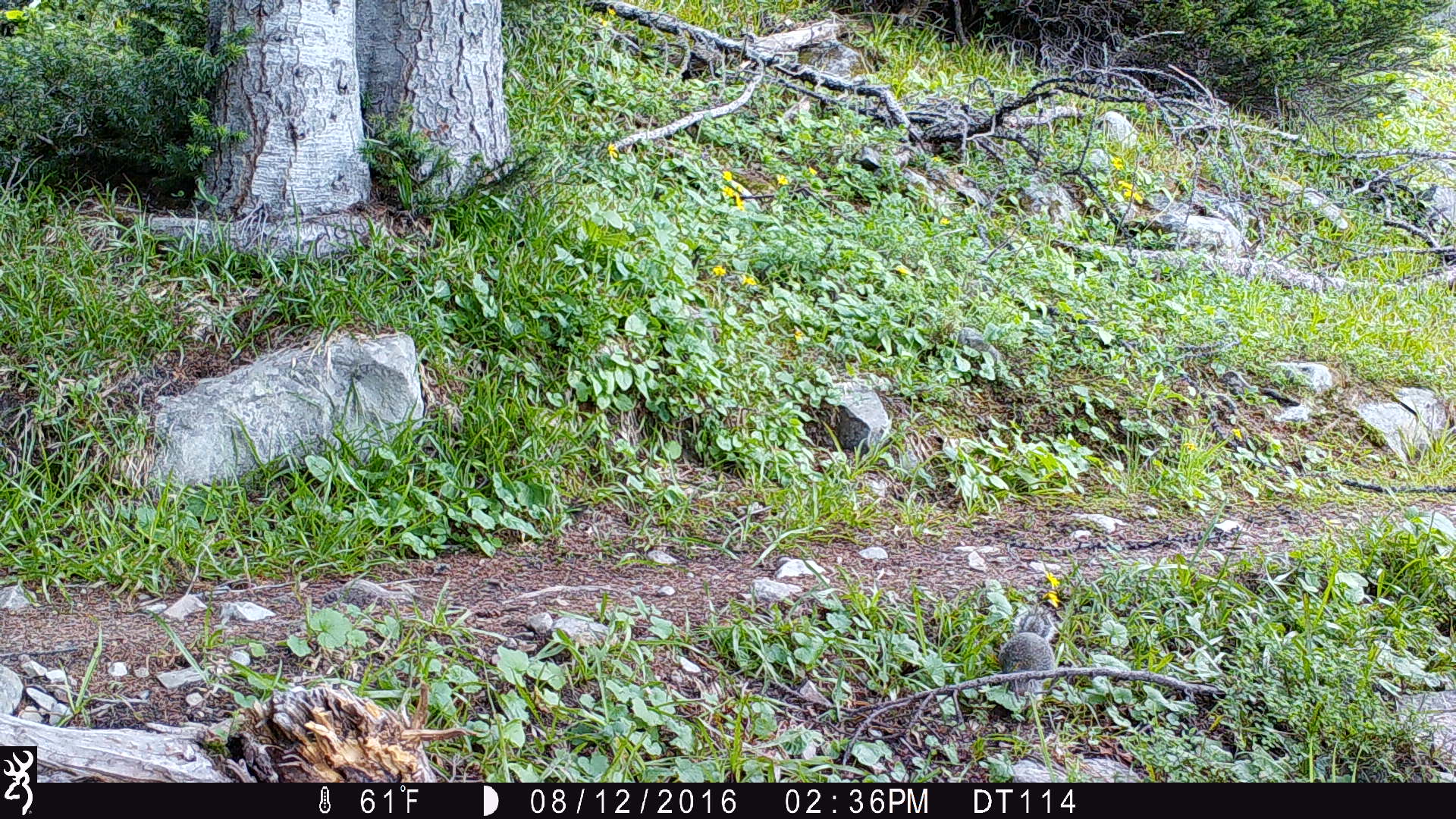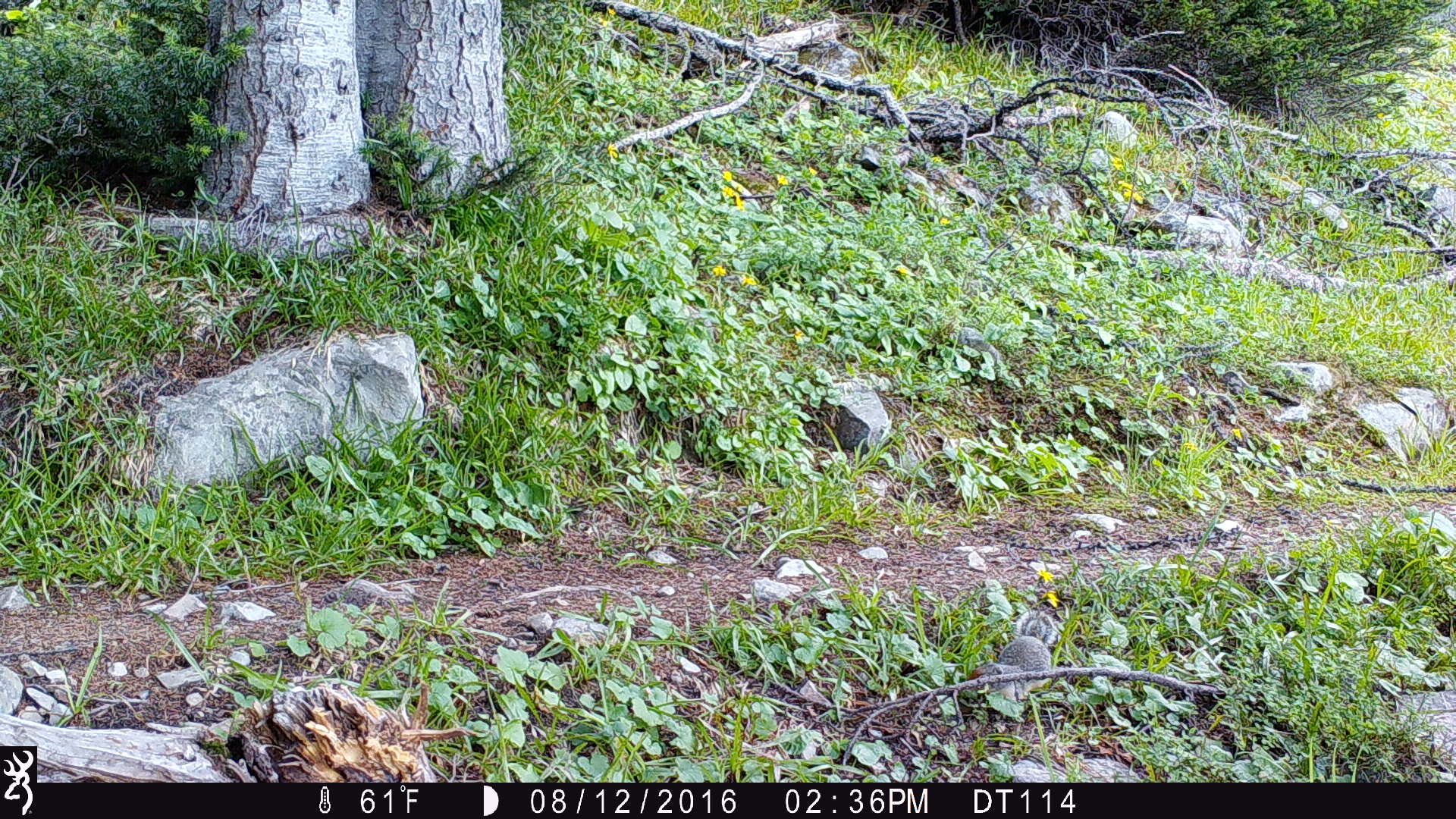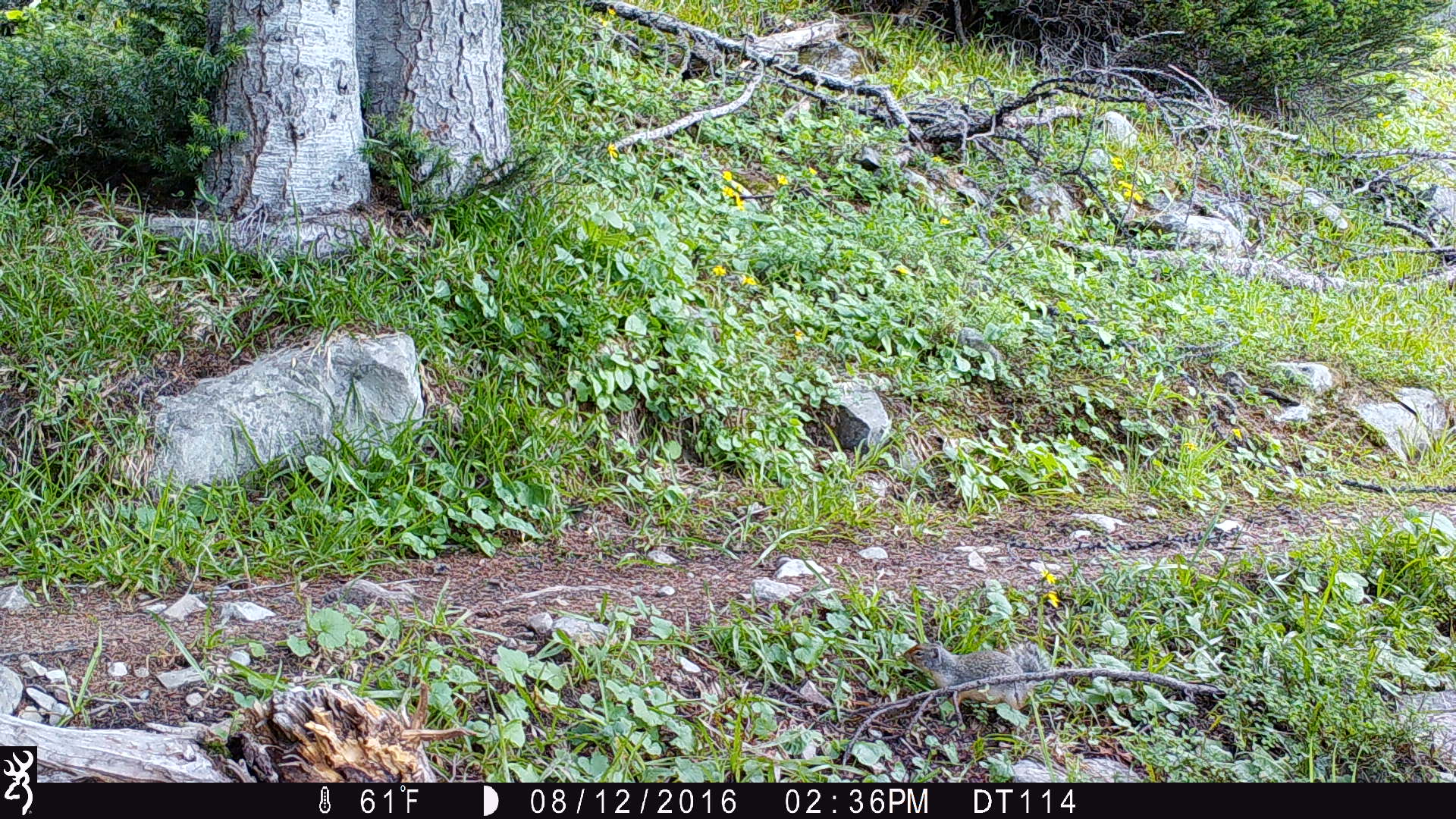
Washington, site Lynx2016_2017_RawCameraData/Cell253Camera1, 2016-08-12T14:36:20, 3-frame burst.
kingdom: Animalia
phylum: Chordata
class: Mammalia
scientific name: Mammalia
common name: small mammal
Small mammal (Mammalia). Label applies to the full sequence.